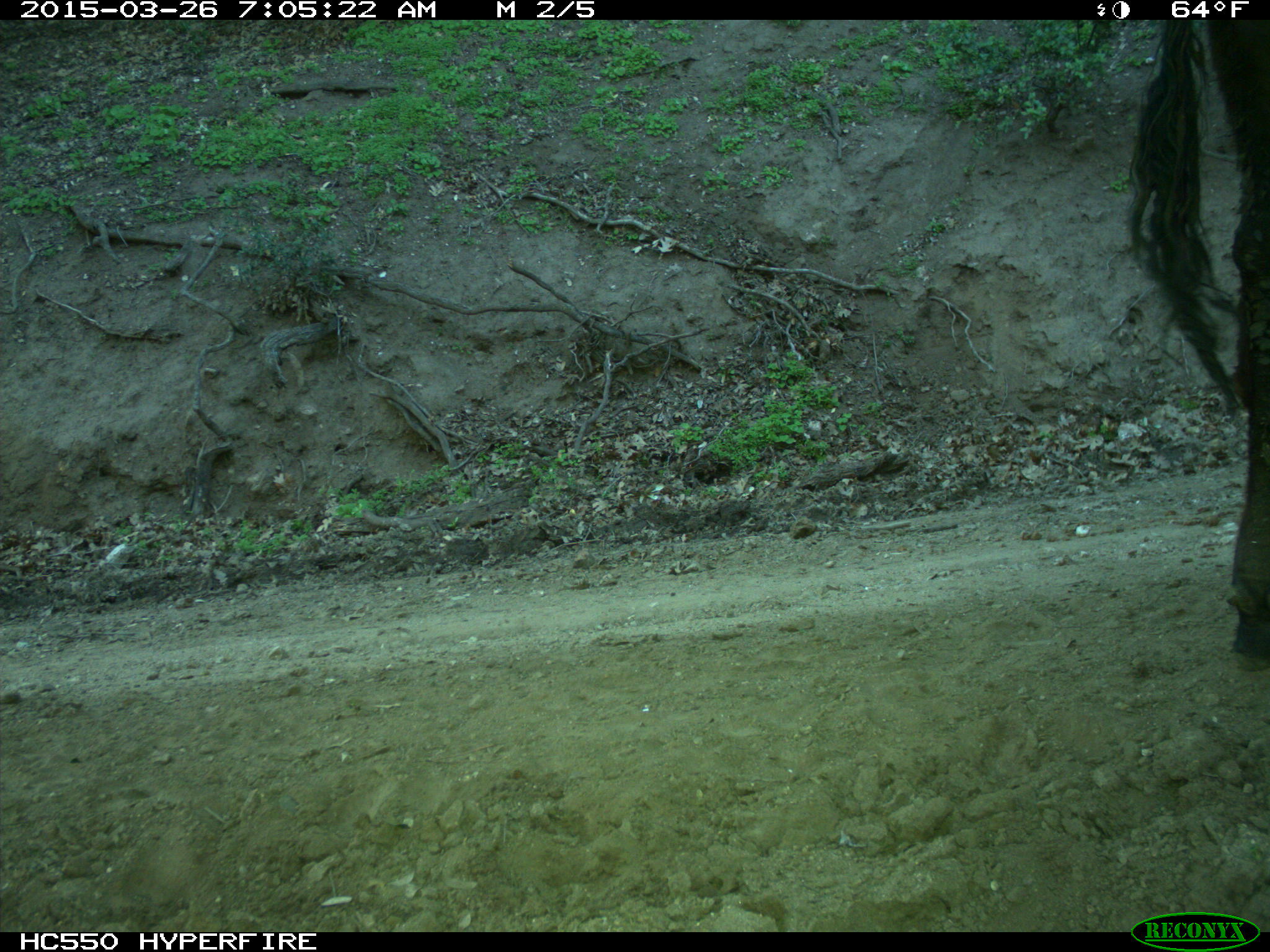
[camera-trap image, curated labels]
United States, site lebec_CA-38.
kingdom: Animalia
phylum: Chordata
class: Mammalia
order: Artiodactyla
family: Bovidae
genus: Bos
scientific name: Bos taurus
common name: domestic cow